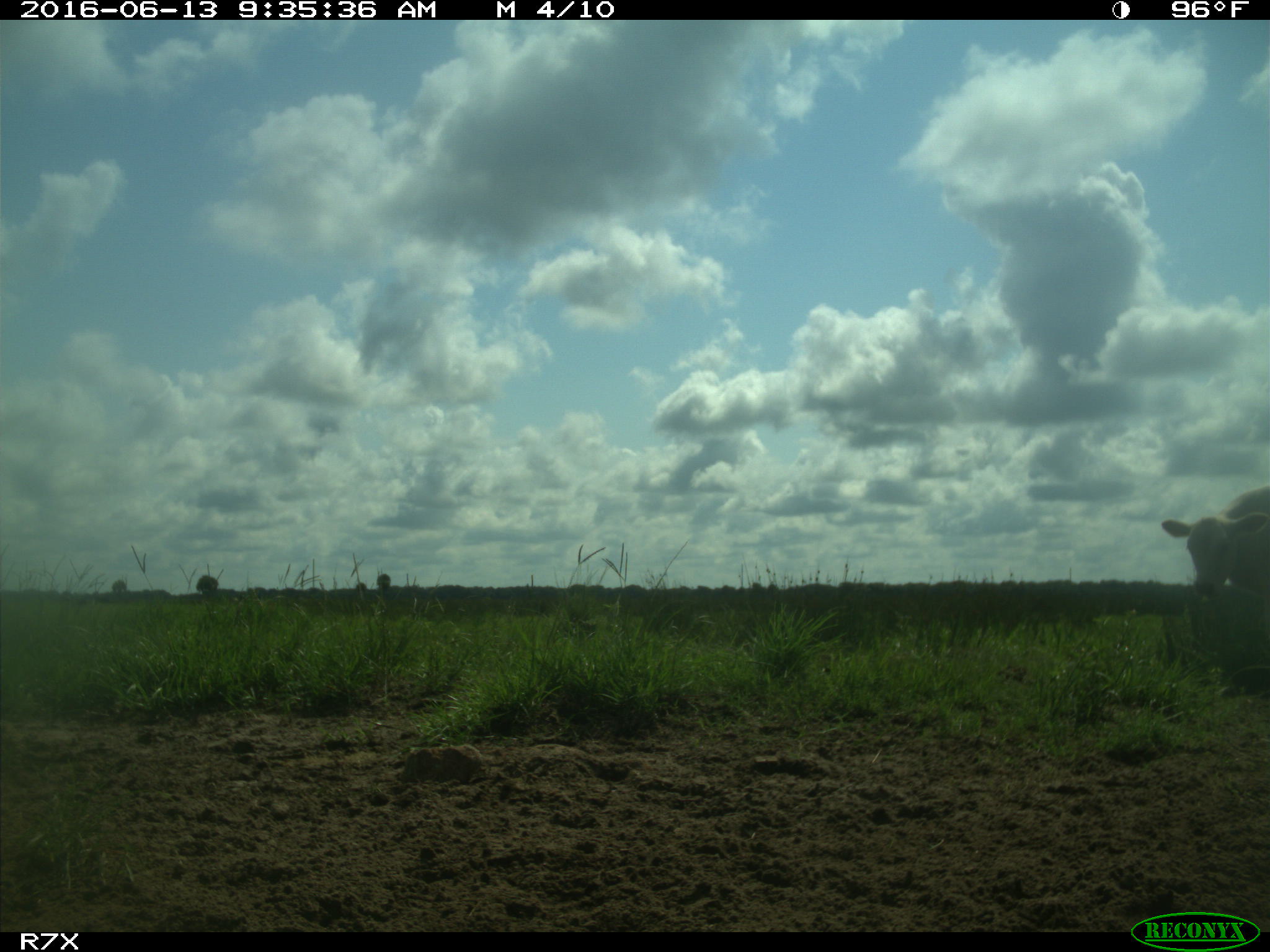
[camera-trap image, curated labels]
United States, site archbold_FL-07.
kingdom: Animalia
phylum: Chordata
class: Mammalia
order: Artiodactyla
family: Bovidae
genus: Bos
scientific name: Bos taurus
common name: domestic cow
Bos taurus (domestic cow).